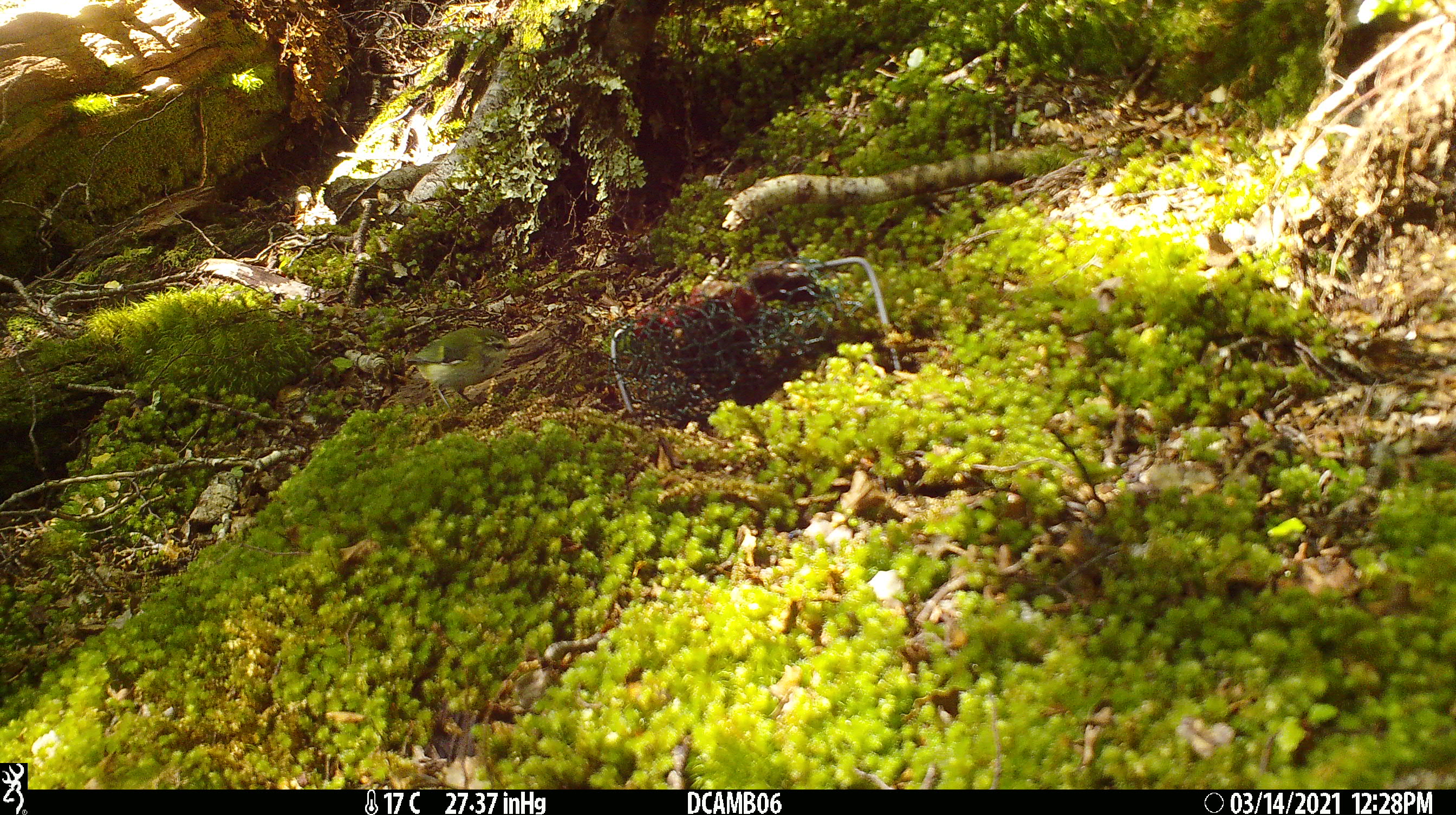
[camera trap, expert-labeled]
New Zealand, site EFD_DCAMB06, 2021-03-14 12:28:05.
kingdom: Animalia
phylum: Chordata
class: Aves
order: Passeriformes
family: Acanthisittidae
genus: Acanthisitta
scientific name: Acanthisitta chloris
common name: rifleman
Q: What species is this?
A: Rifleman (Acanthisitta chloris).